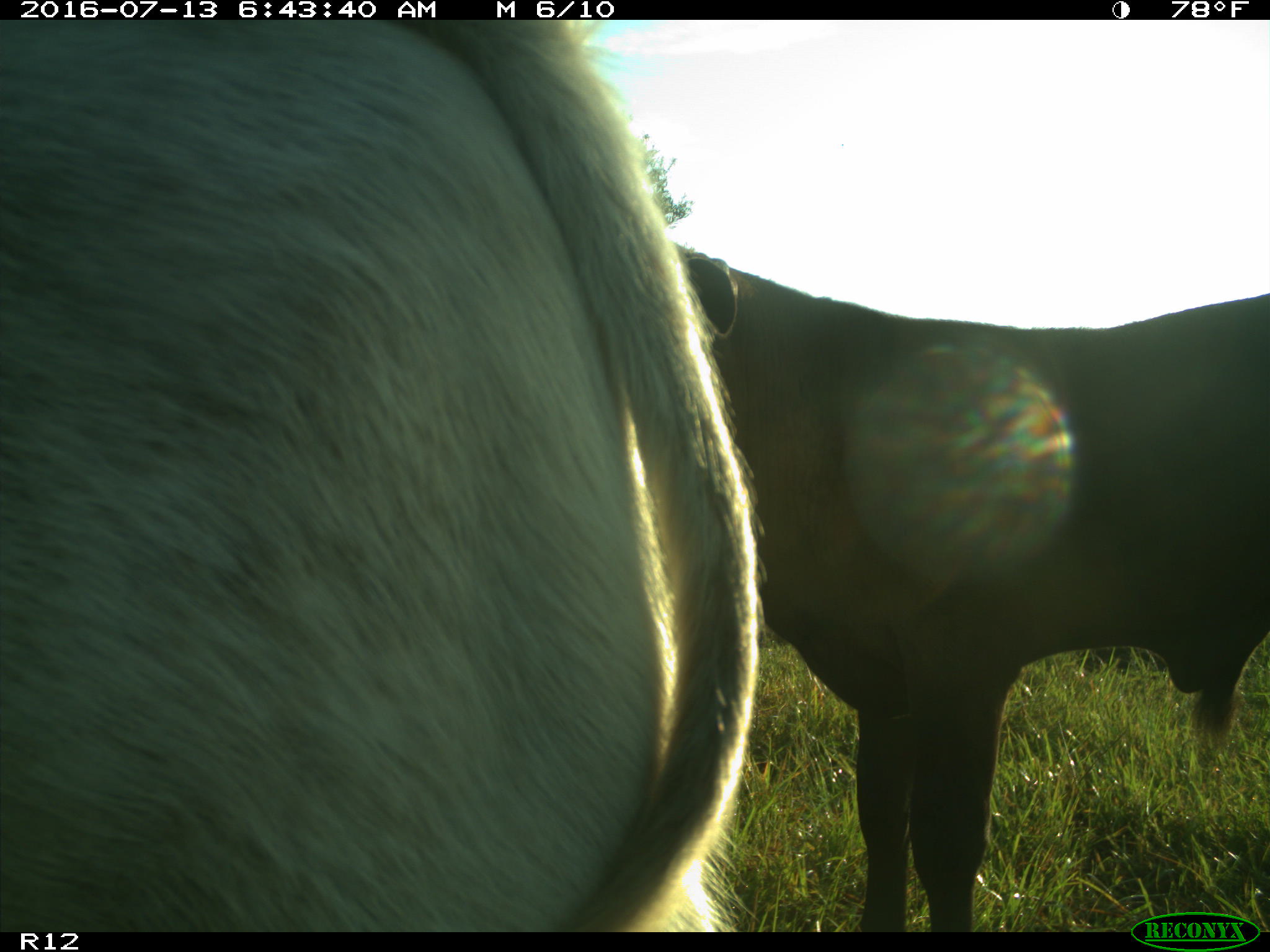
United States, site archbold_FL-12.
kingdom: Animalia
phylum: Chordata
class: Mammalia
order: Artiodactyla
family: Bovidae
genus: Bos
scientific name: Bos taurus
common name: domestic cow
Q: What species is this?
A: Bos taurus (domestic cow).